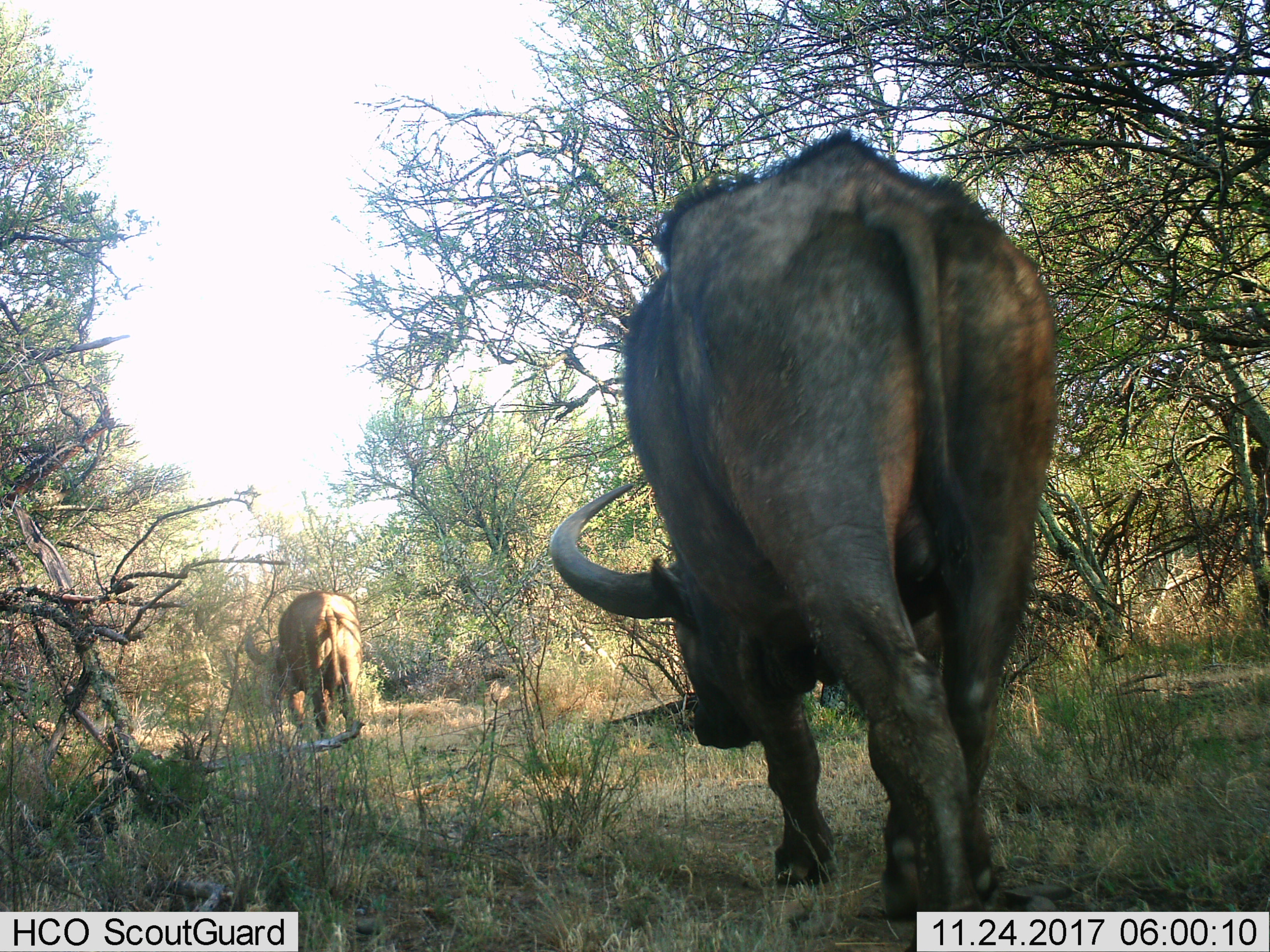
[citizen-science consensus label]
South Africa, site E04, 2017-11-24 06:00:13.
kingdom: Animalia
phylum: Chordata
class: Mammalia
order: Artiodactyla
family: Bovidae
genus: Syncerus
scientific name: Syncerus caffer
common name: cape buffalo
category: buffalo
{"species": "buffalo (cape buffalo) (Syncerus caffer)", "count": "2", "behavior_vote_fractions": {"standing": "0%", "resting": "0%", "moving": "100%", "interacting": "12%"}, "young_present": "0%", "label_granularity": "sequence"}